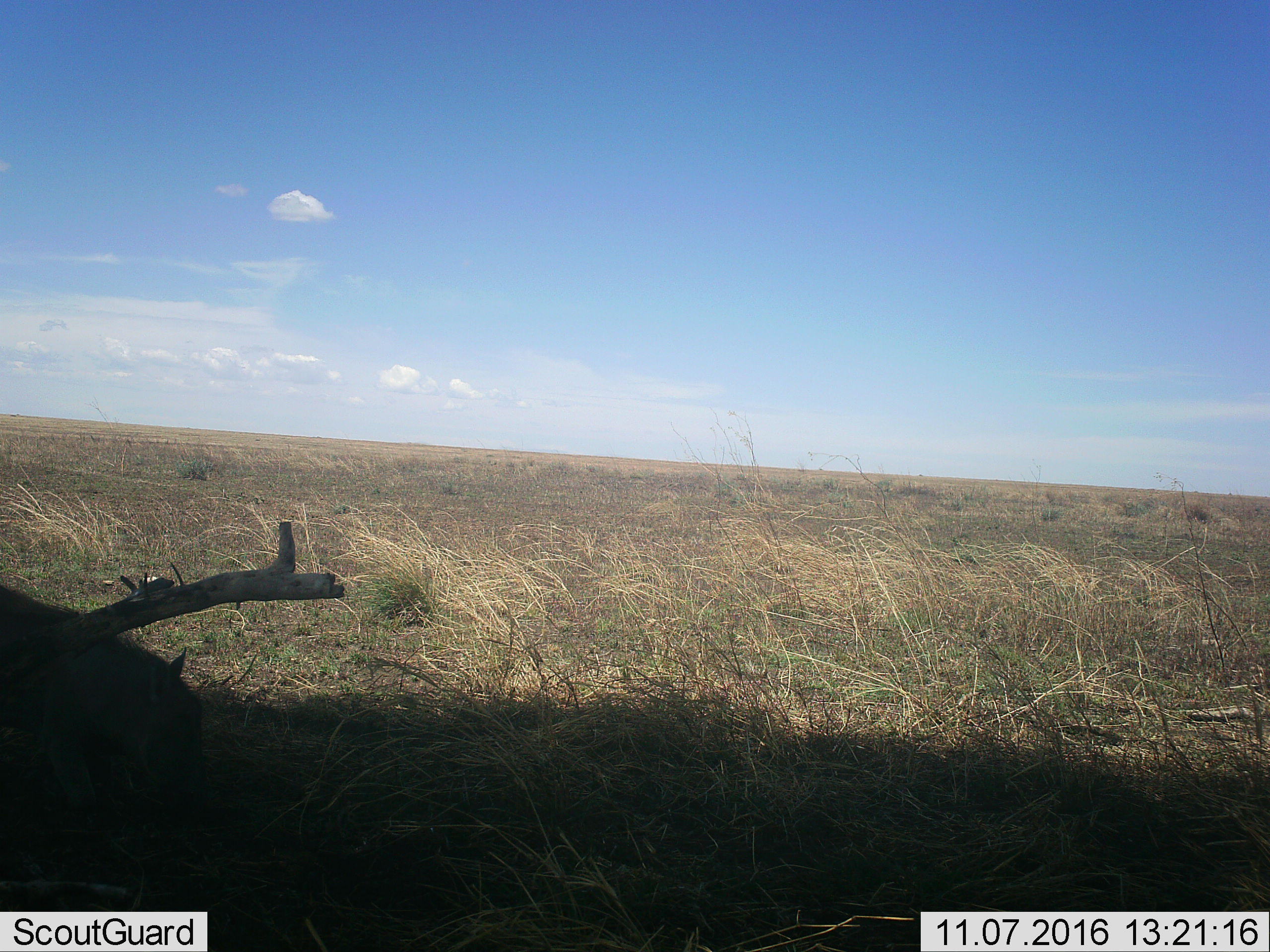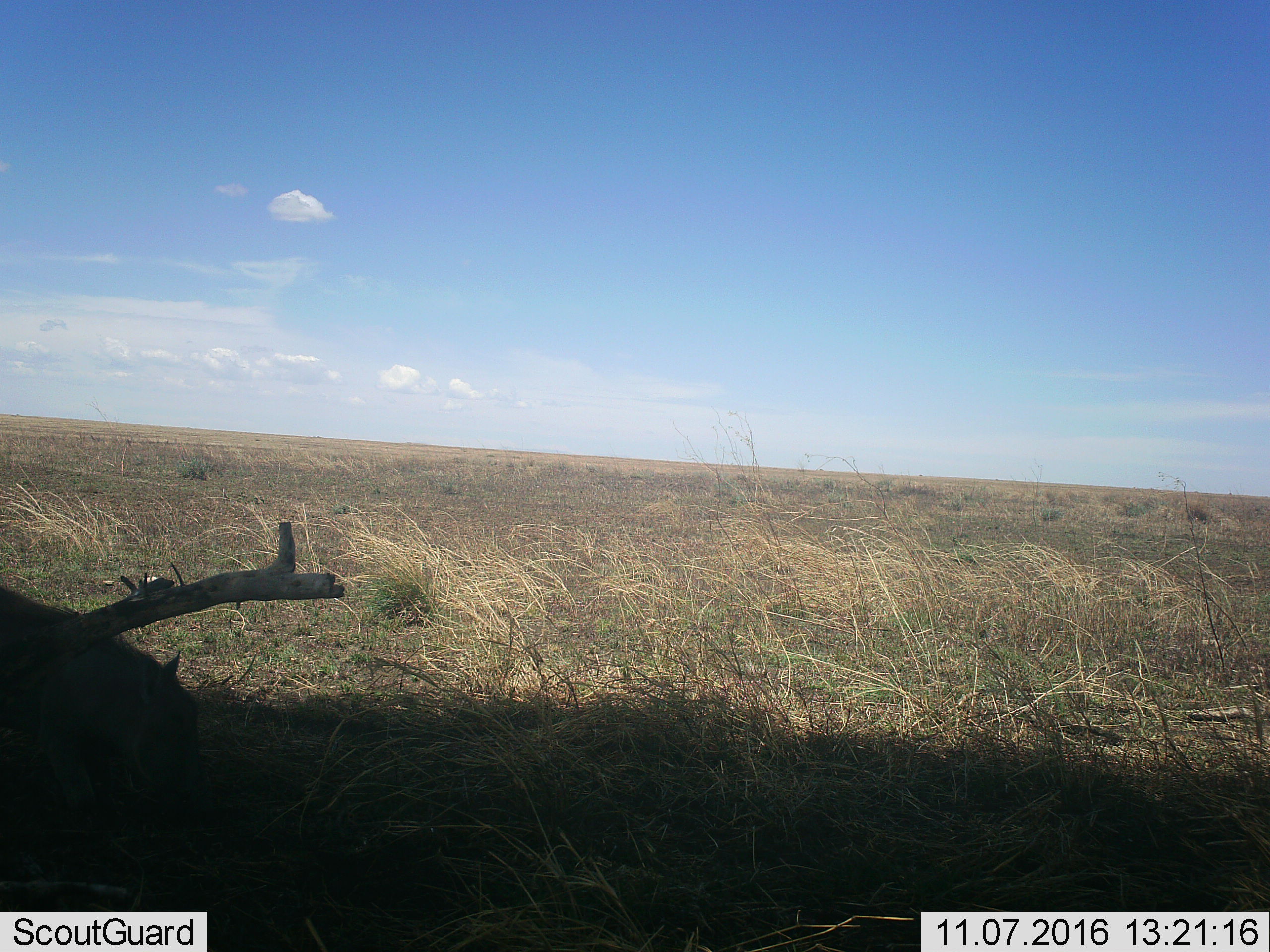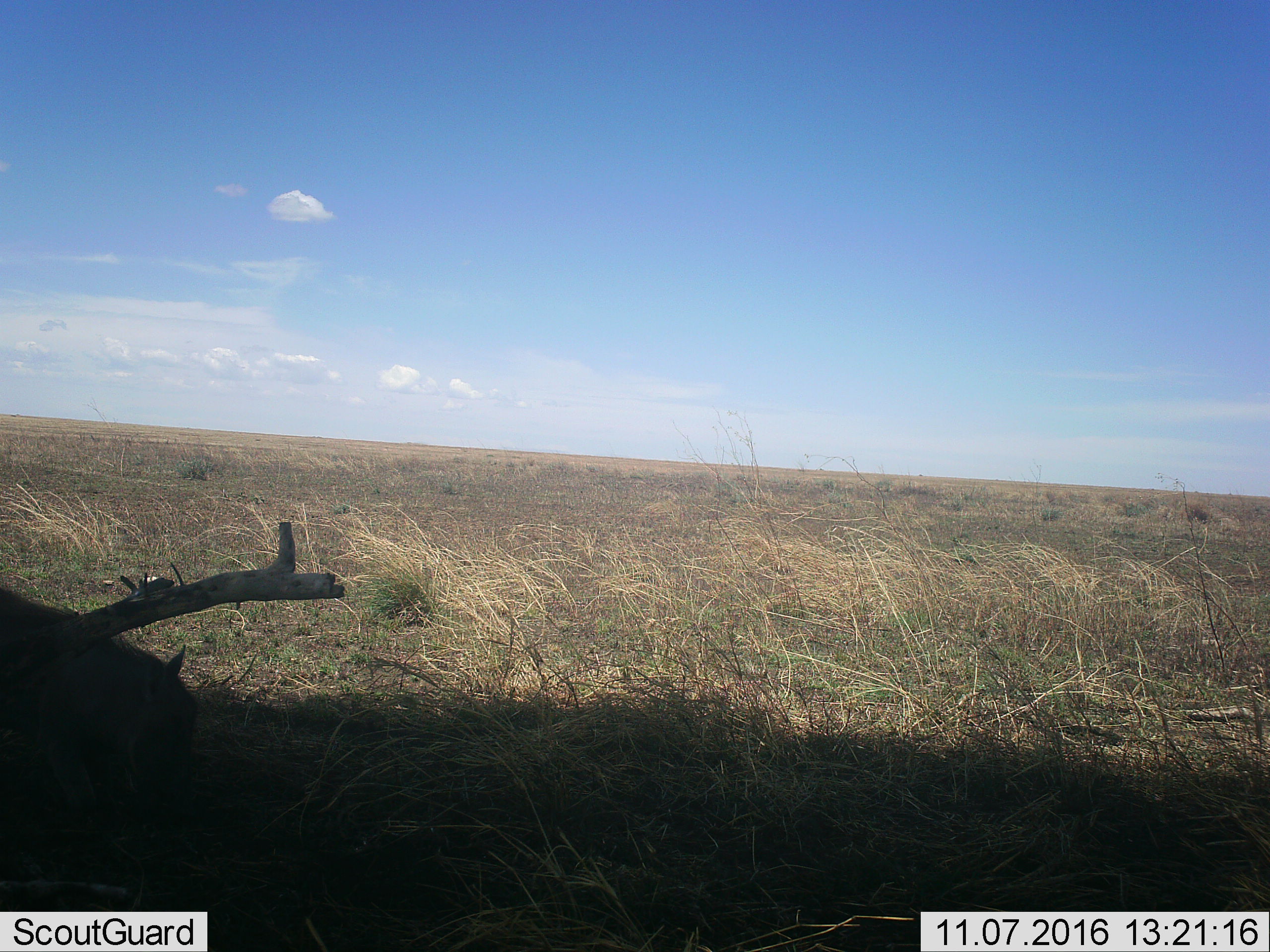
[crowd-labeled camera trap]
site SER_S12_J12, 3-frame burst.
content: unidentified animal